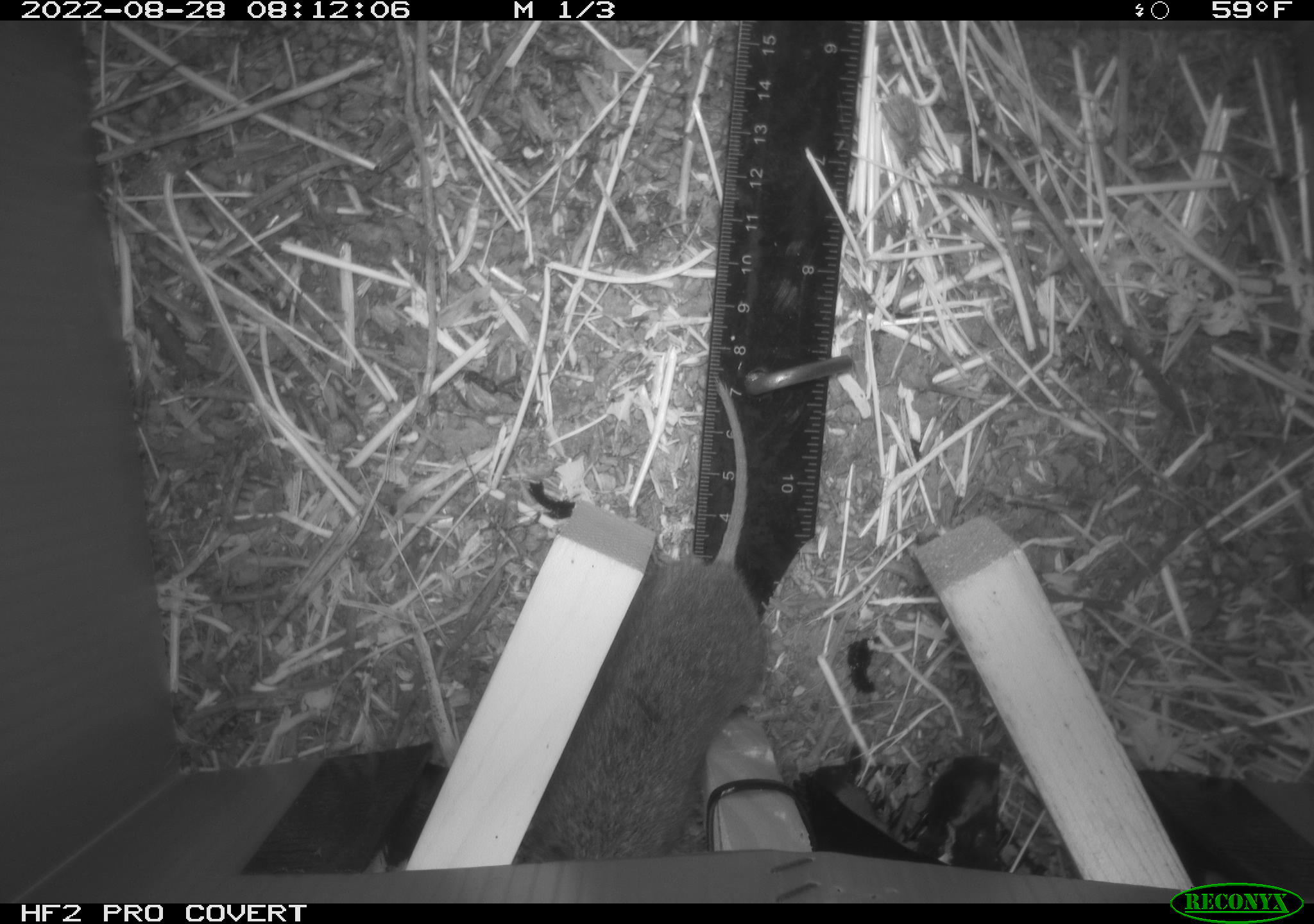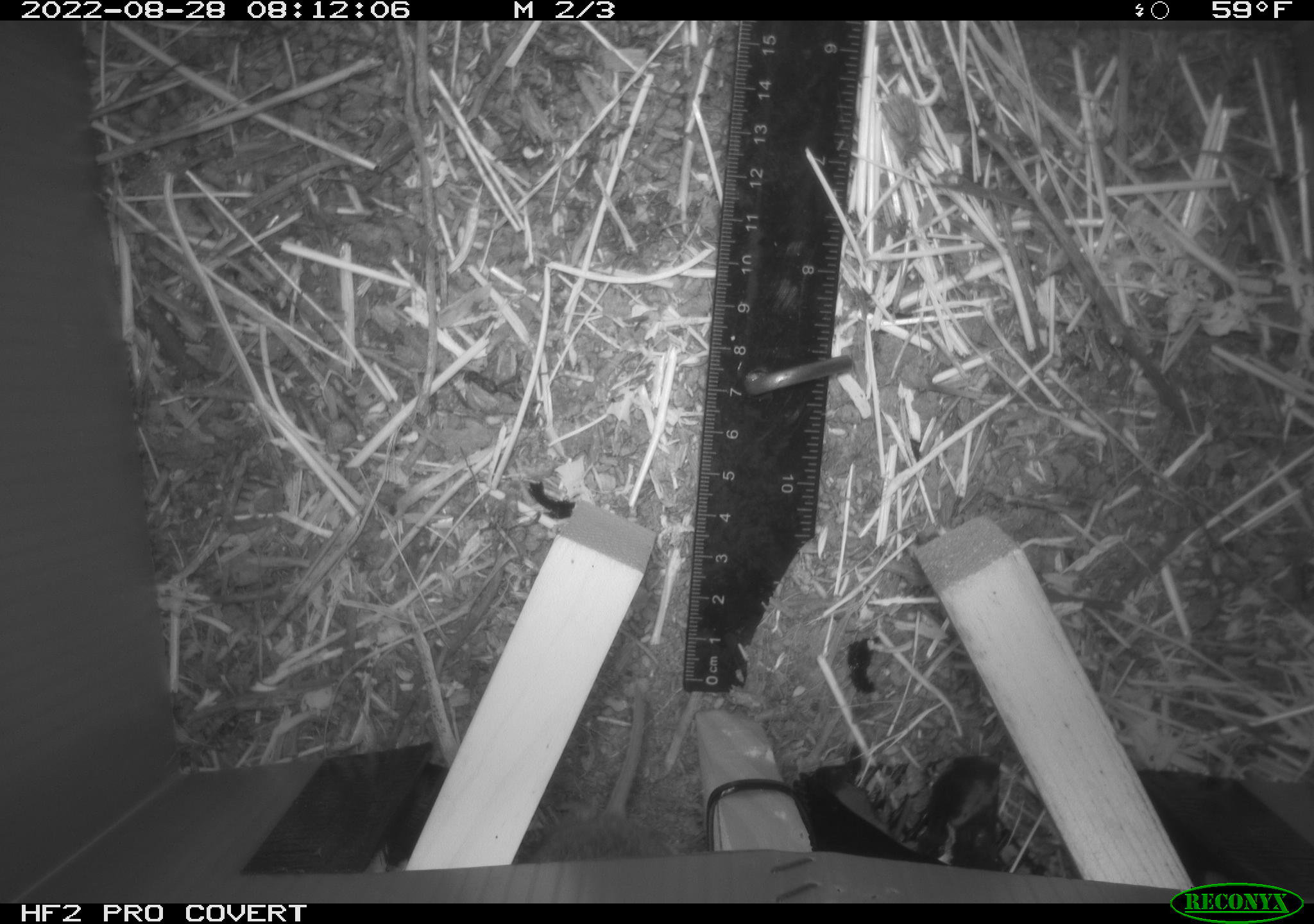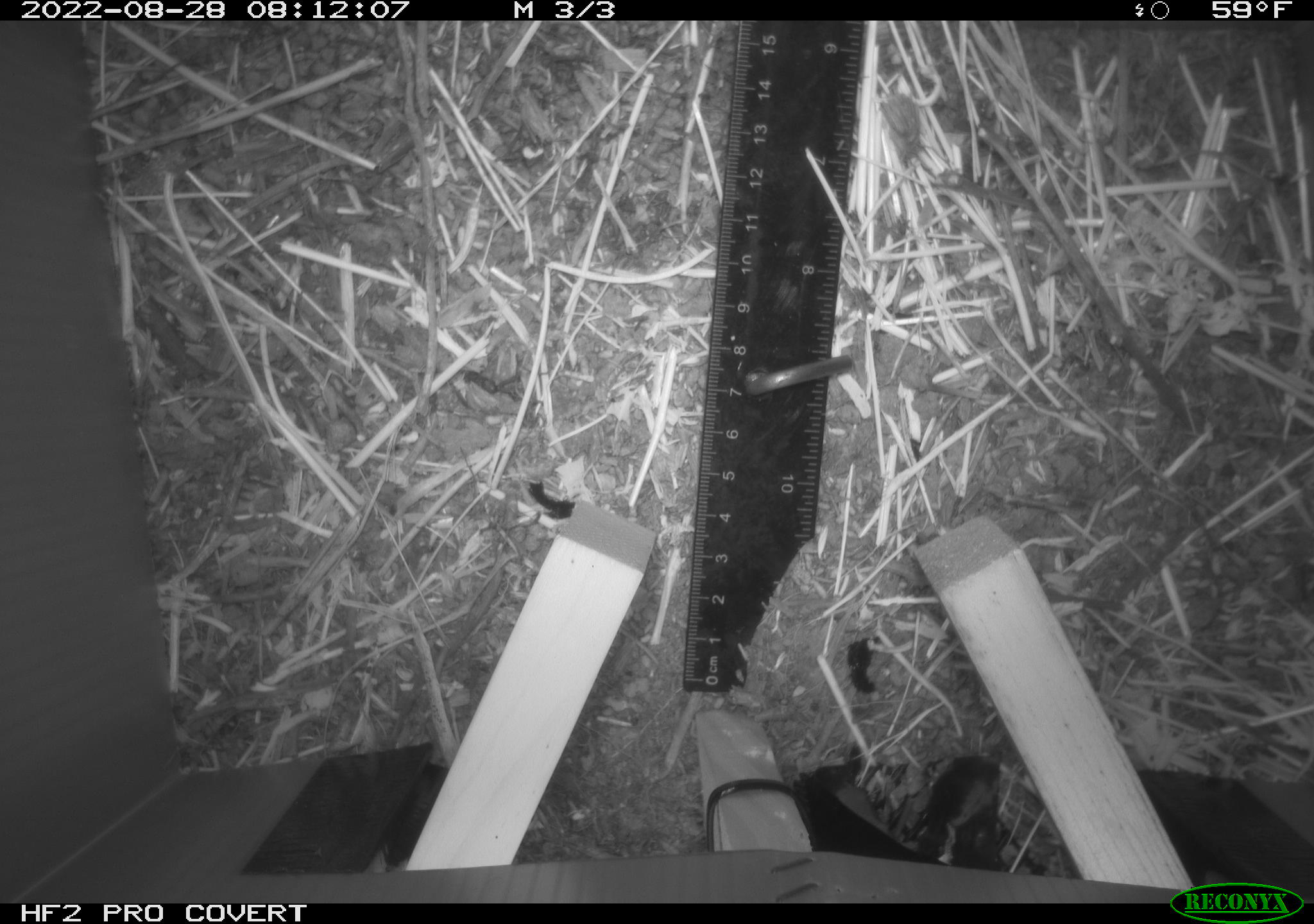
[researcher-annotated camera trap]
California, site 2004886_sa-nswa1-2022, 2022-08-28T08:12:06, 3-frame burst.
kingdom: Animalia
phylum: Chordata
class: Mammalia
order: Rodentia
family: Cricetidae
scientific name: Cricetidae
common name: hamsters, voles, lemmings, and allies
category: cricetidae family